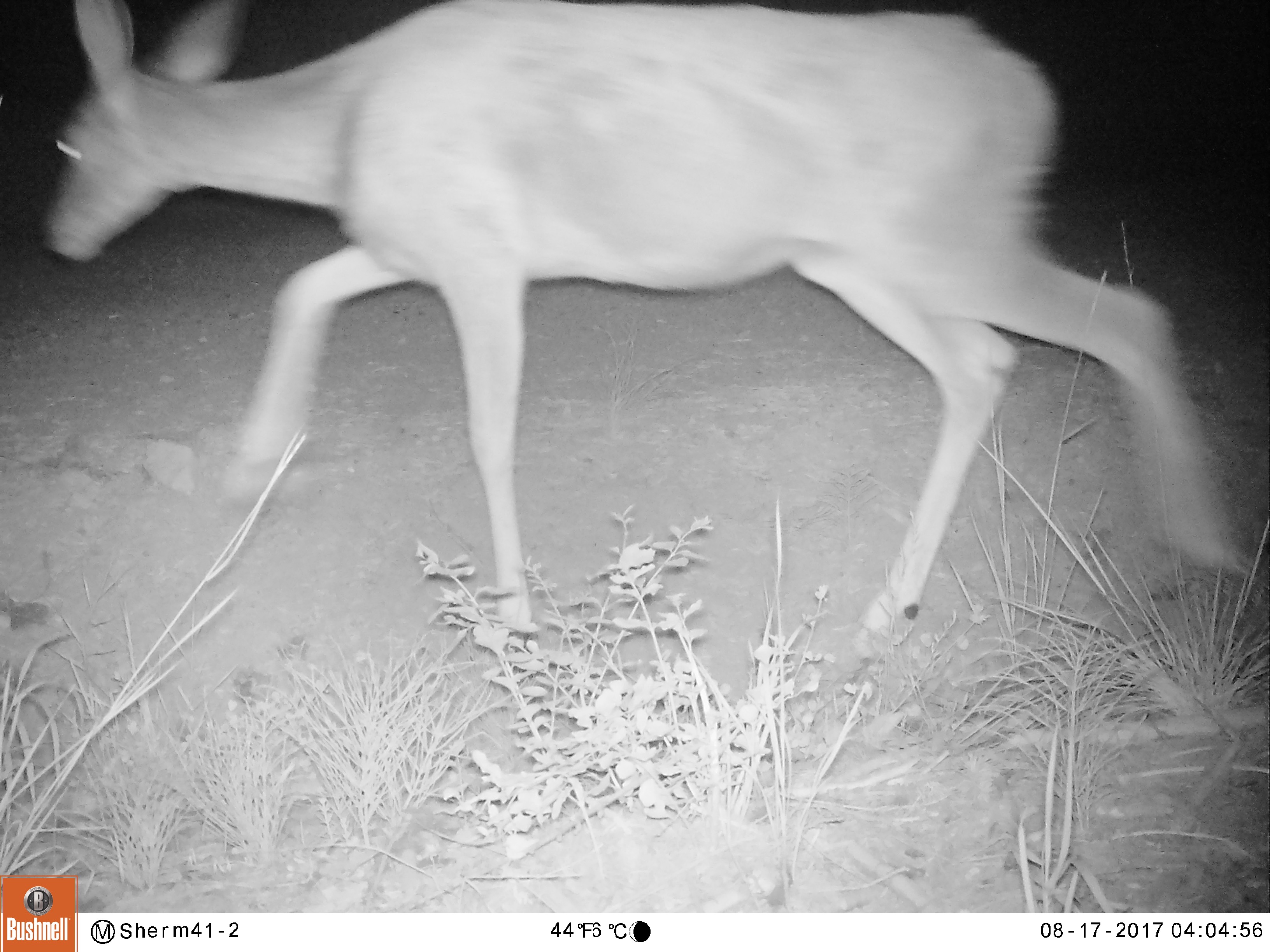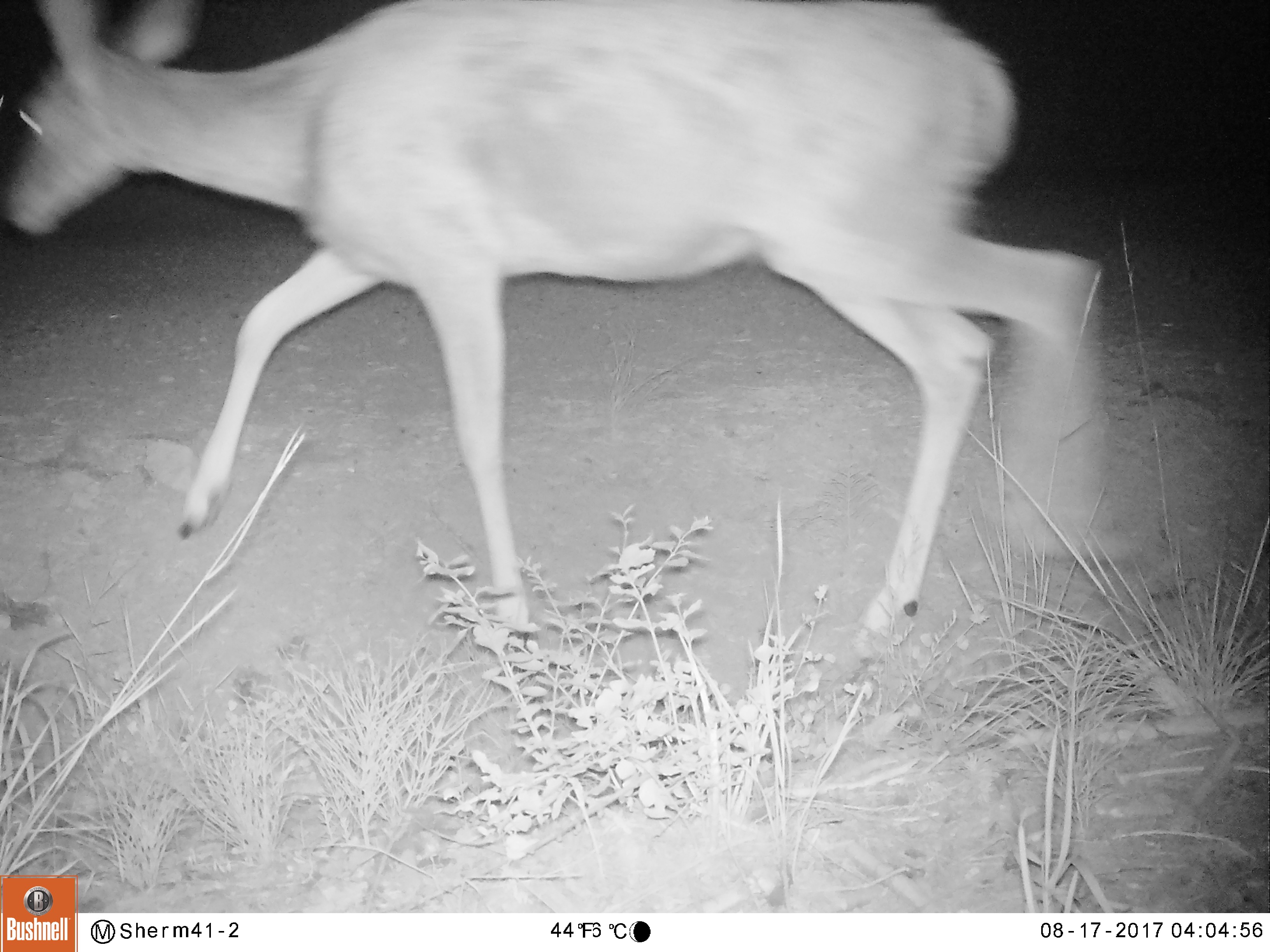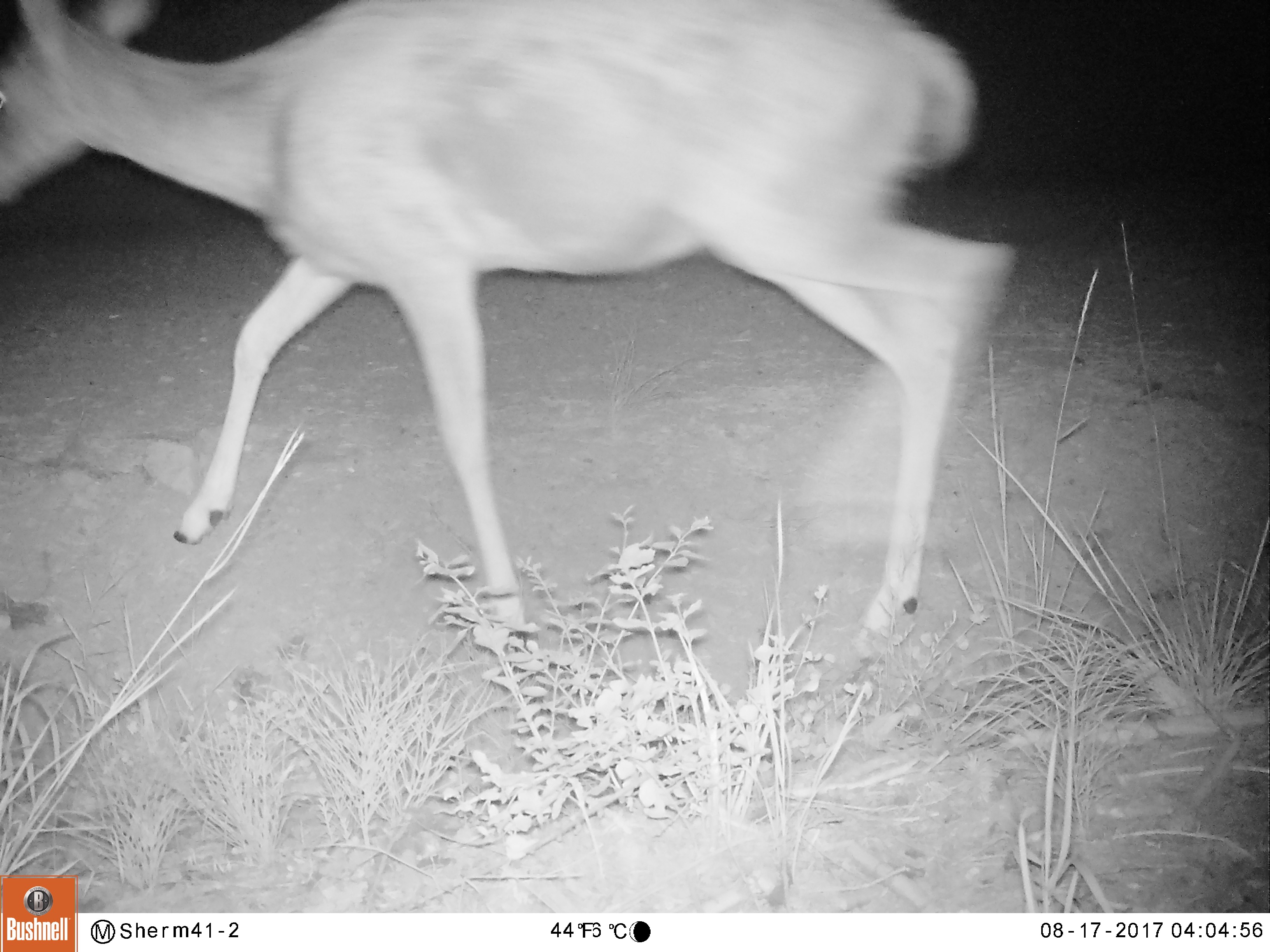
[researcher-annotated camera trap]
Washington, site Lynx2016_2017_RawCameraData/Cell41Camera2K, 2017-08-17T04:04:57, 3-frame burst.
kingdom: Animalia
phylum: Chordata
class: Mammalia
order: Artiodactyla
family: Cervidae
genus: Odocoileus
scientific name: Odocoileus hemionus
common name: mule deer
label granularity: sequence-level